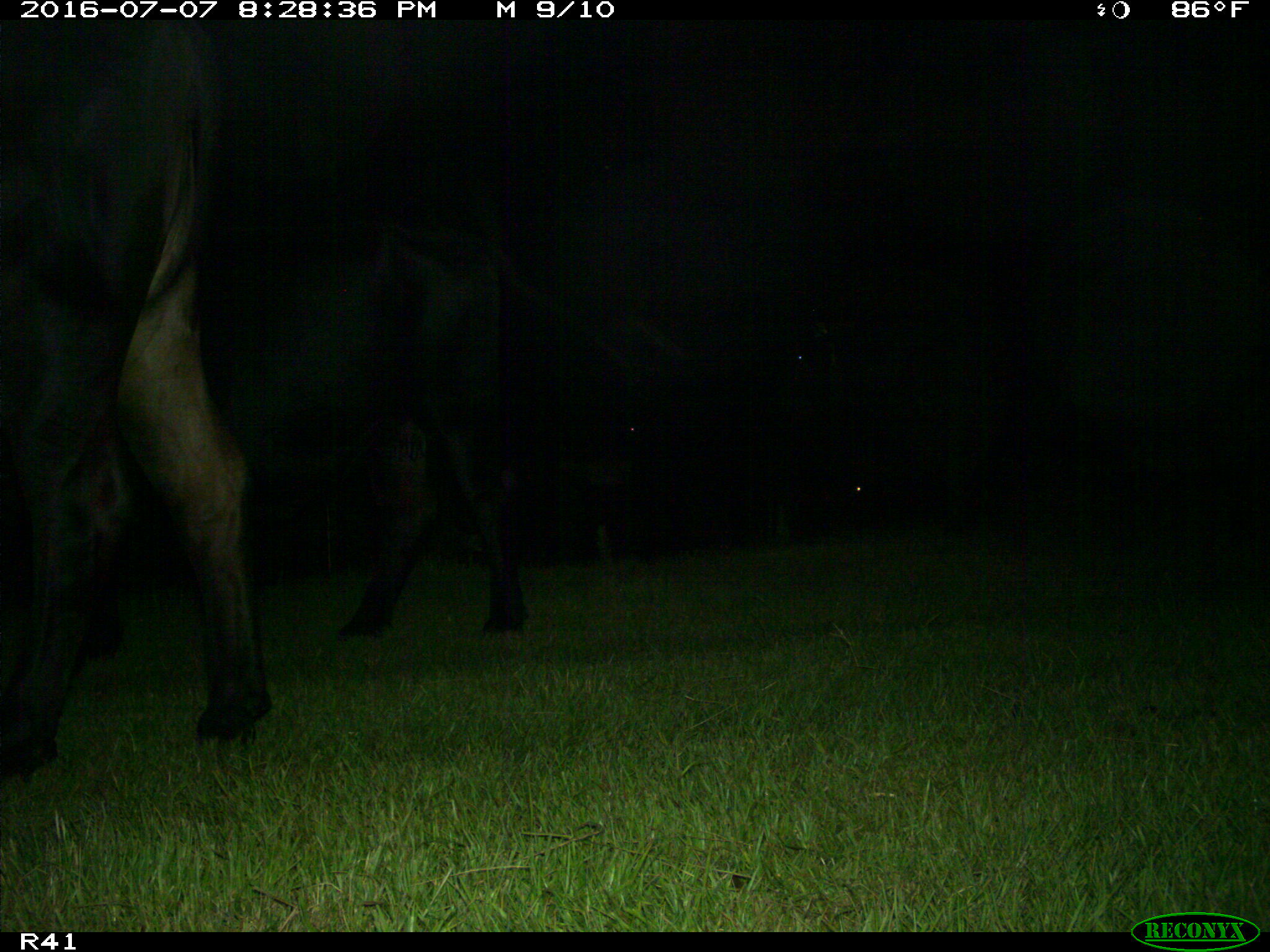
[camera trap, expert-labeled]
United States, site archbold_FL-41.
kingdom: Animalia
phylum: Chordata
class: Mammalia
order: Artiodactyla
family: Bovidae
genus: Bos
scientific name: Bos taurus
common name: domestic cow